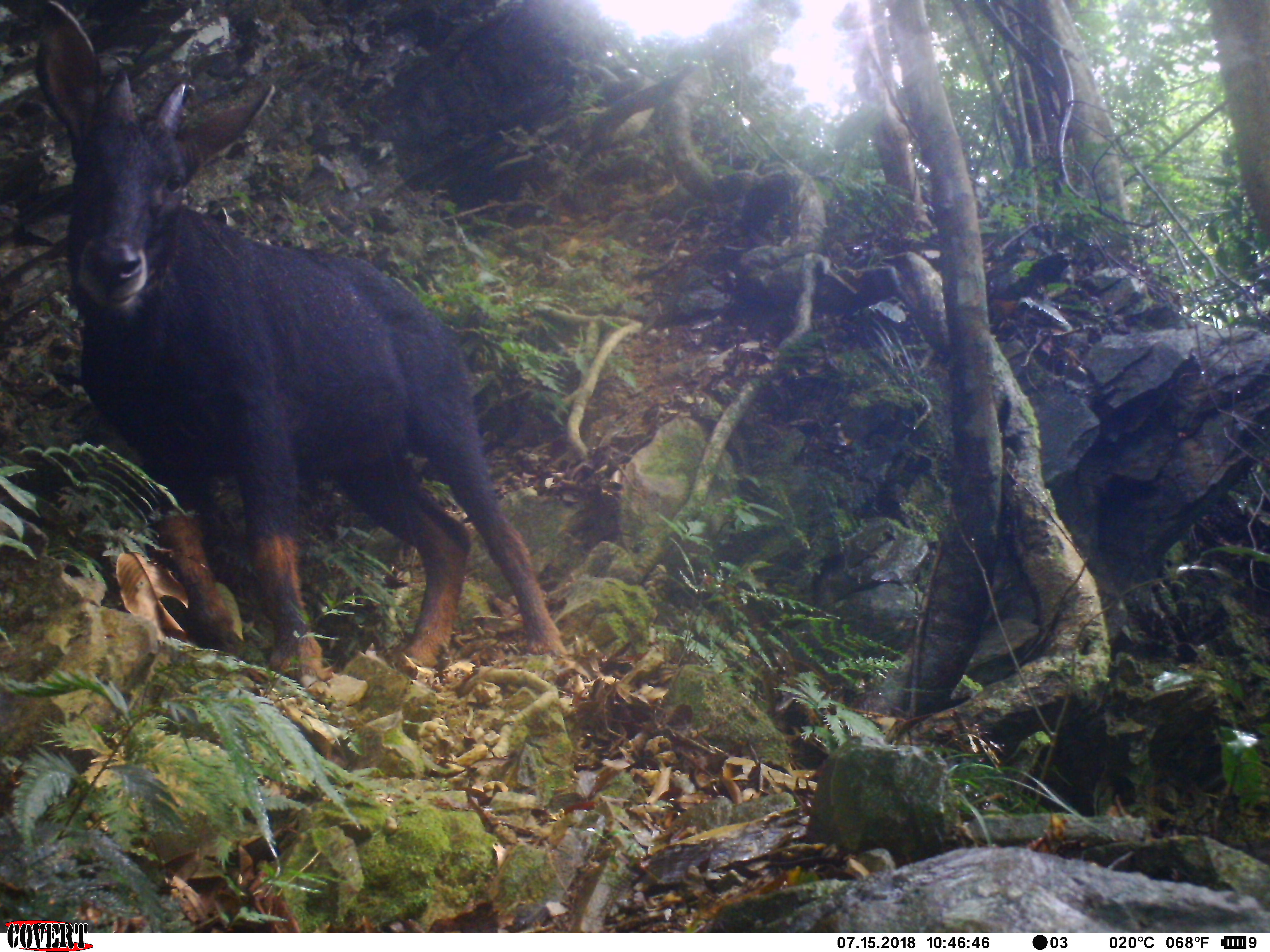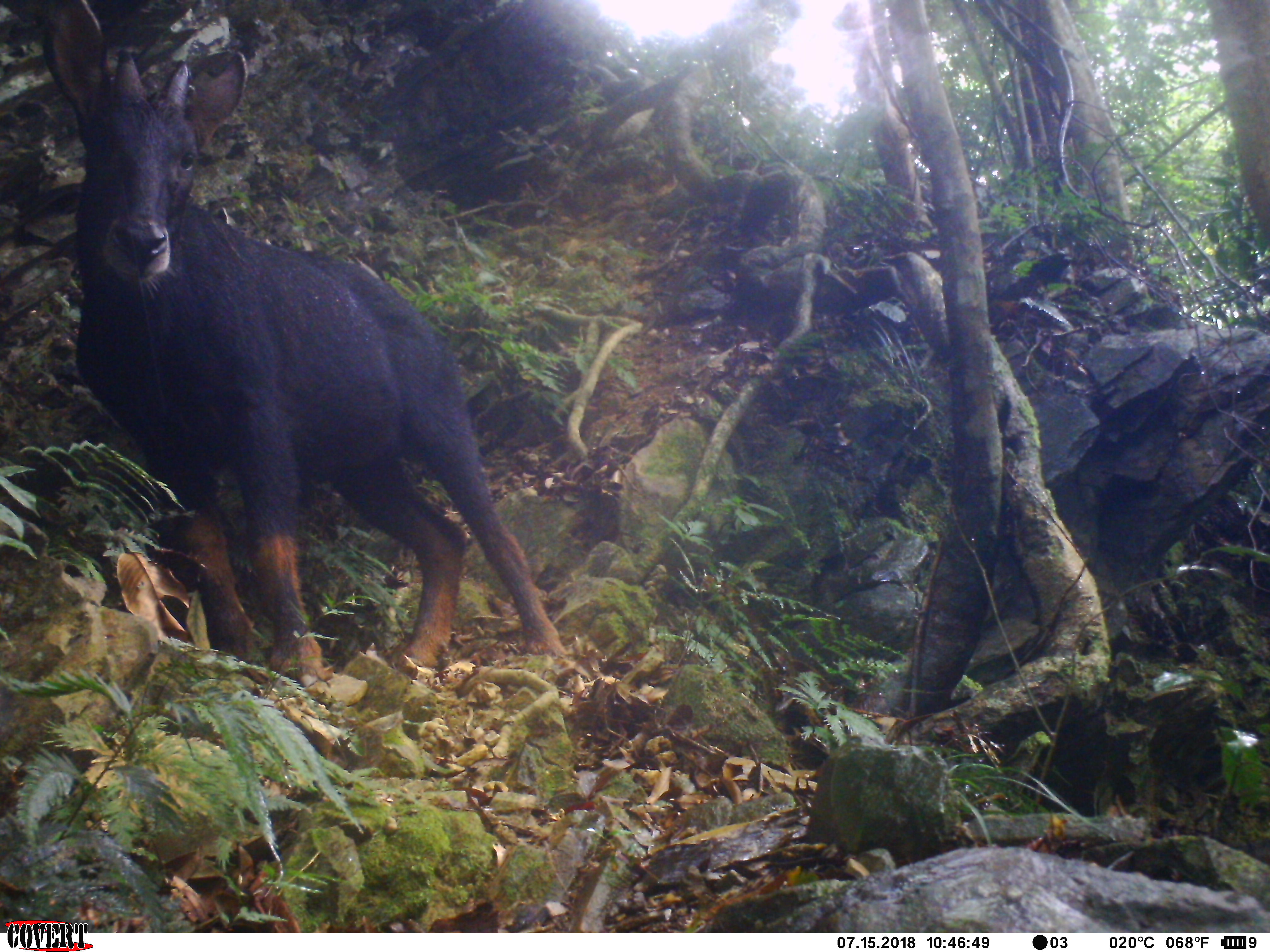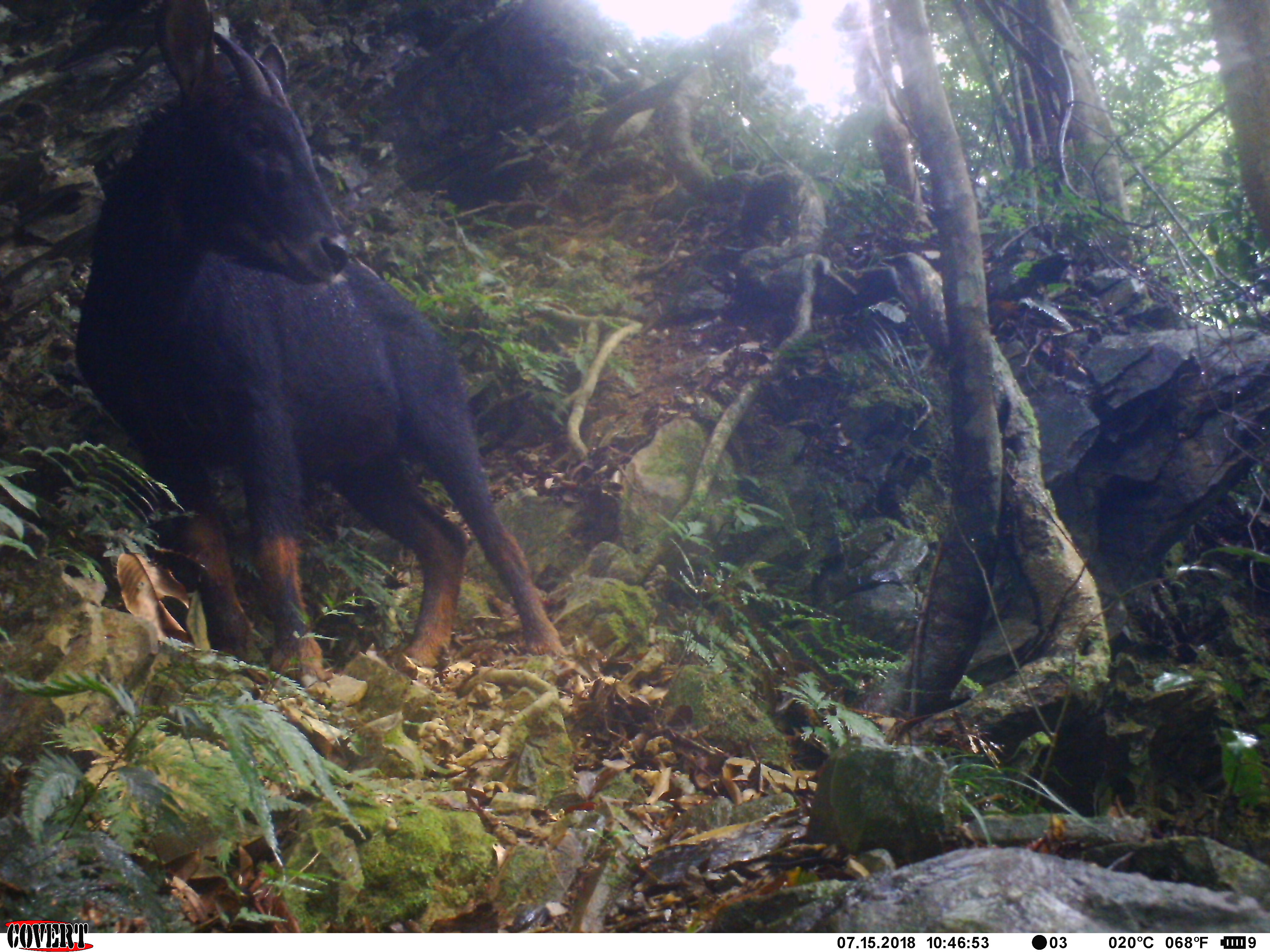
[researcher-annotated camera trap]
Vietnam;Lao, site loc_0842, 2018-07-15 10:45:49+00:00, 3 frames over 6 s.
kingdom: Animalia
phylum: Chordata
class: Mammalia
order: Artiodactyla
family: Bovidae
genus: Capricornis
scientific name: Capricornis sumatraensis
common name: chinese serow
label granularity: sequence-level